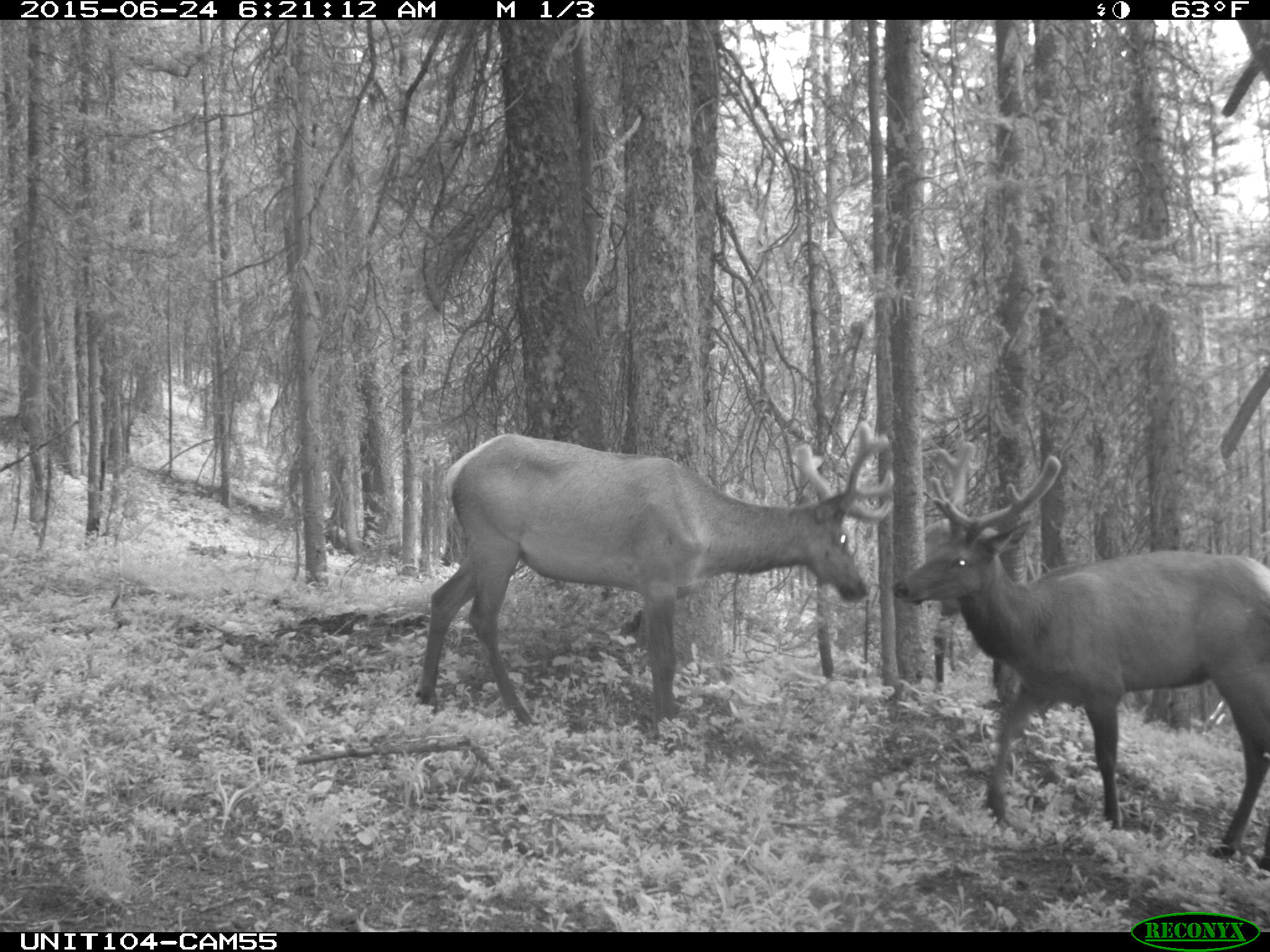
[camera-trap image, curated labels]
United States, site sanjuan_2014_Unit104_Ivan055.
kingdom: Animalia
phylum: Chordata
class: Mammalia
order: Artiodactyla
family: Cervidae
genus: Cervus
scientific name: Cervus elaphus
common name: red deer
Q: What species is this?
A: Cervus elaphus (red deer).